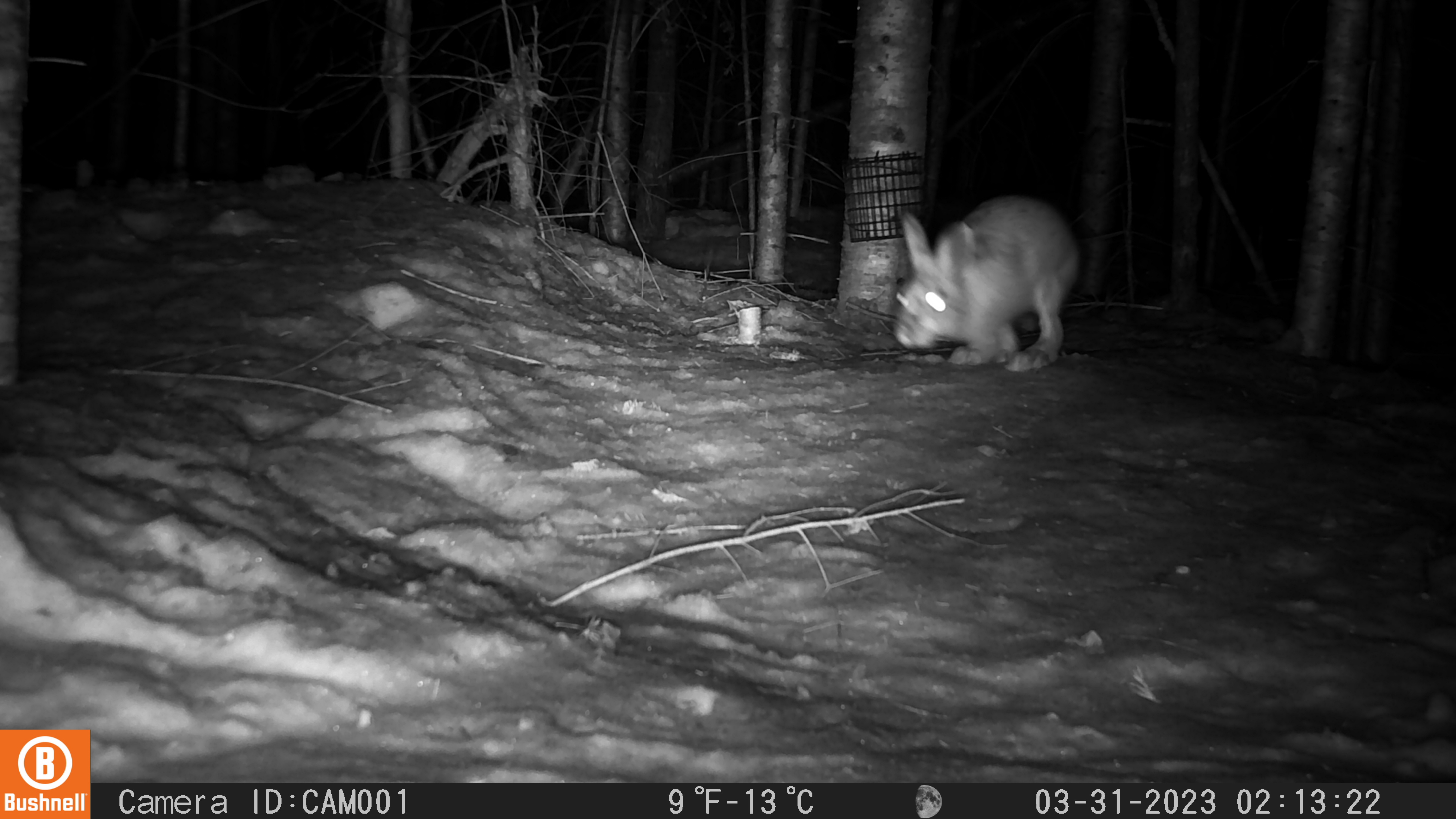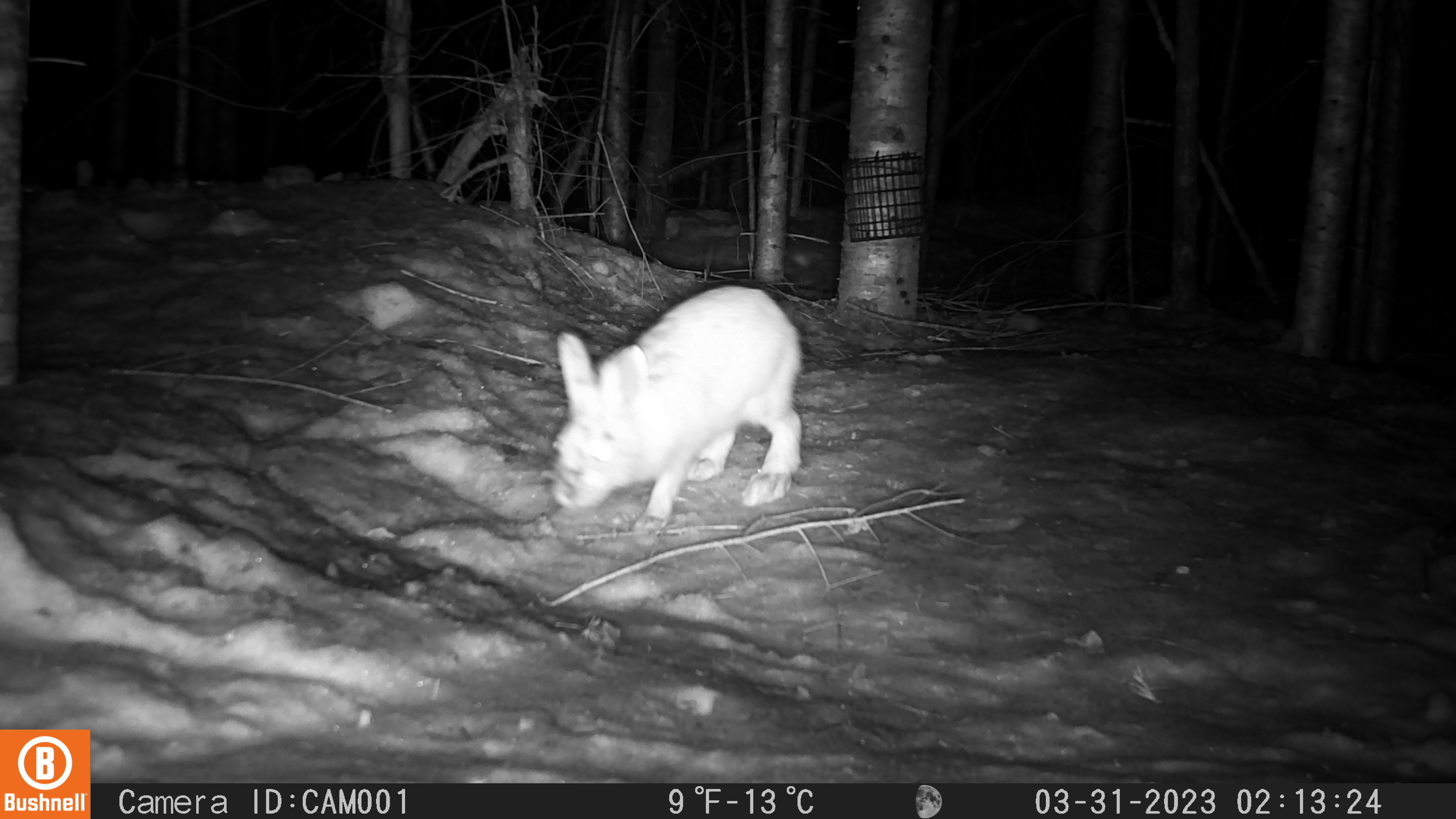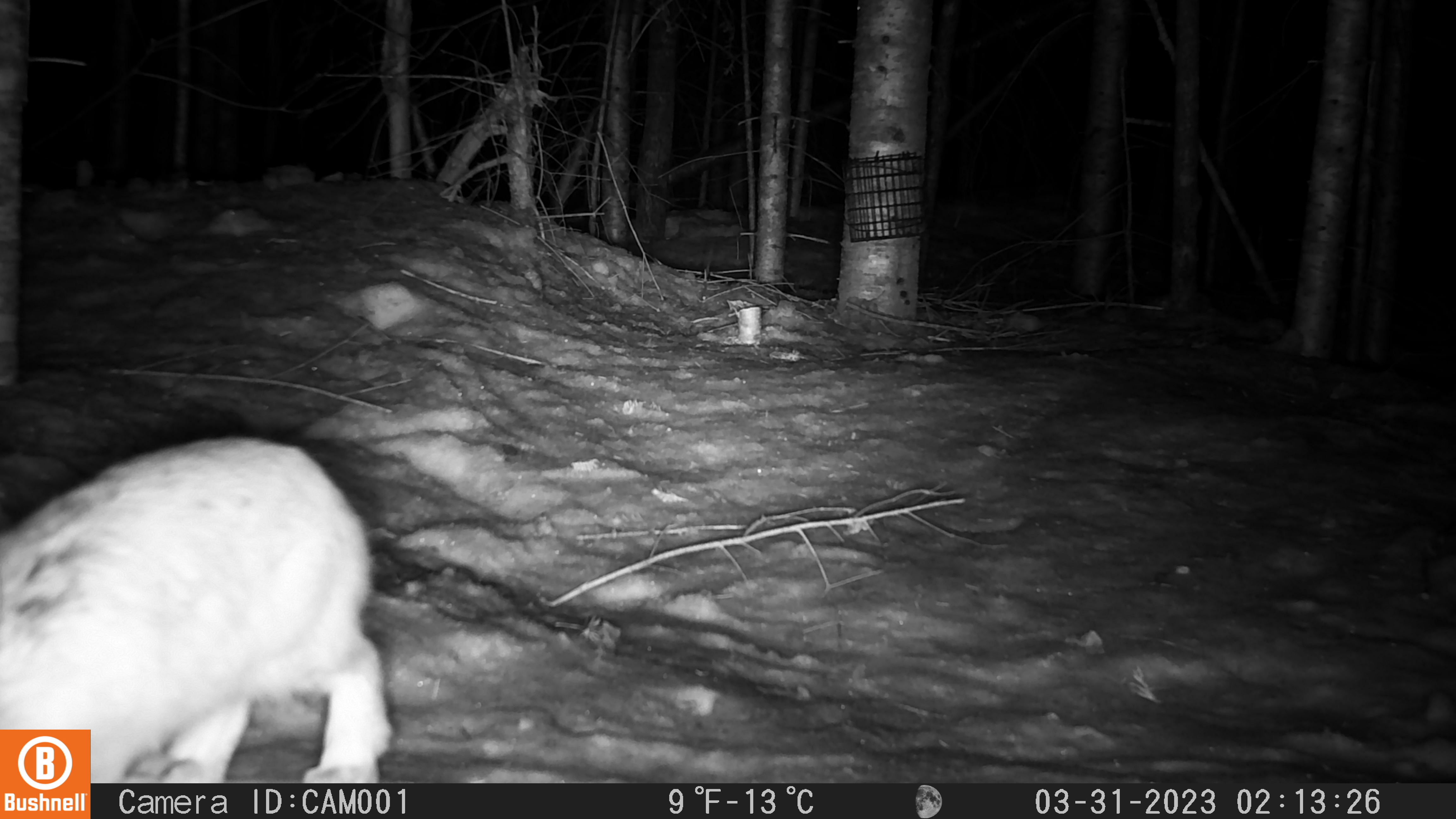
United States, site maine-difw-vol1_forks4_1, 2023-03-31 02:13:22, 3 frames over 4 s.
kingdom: Animalia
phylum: Chordata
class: Mammalia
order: Lagomorpha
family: Leporidae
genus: Lepus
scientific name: Lepus americanus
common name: snowshoe hare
Snowshoe hare (Lepus americanus).